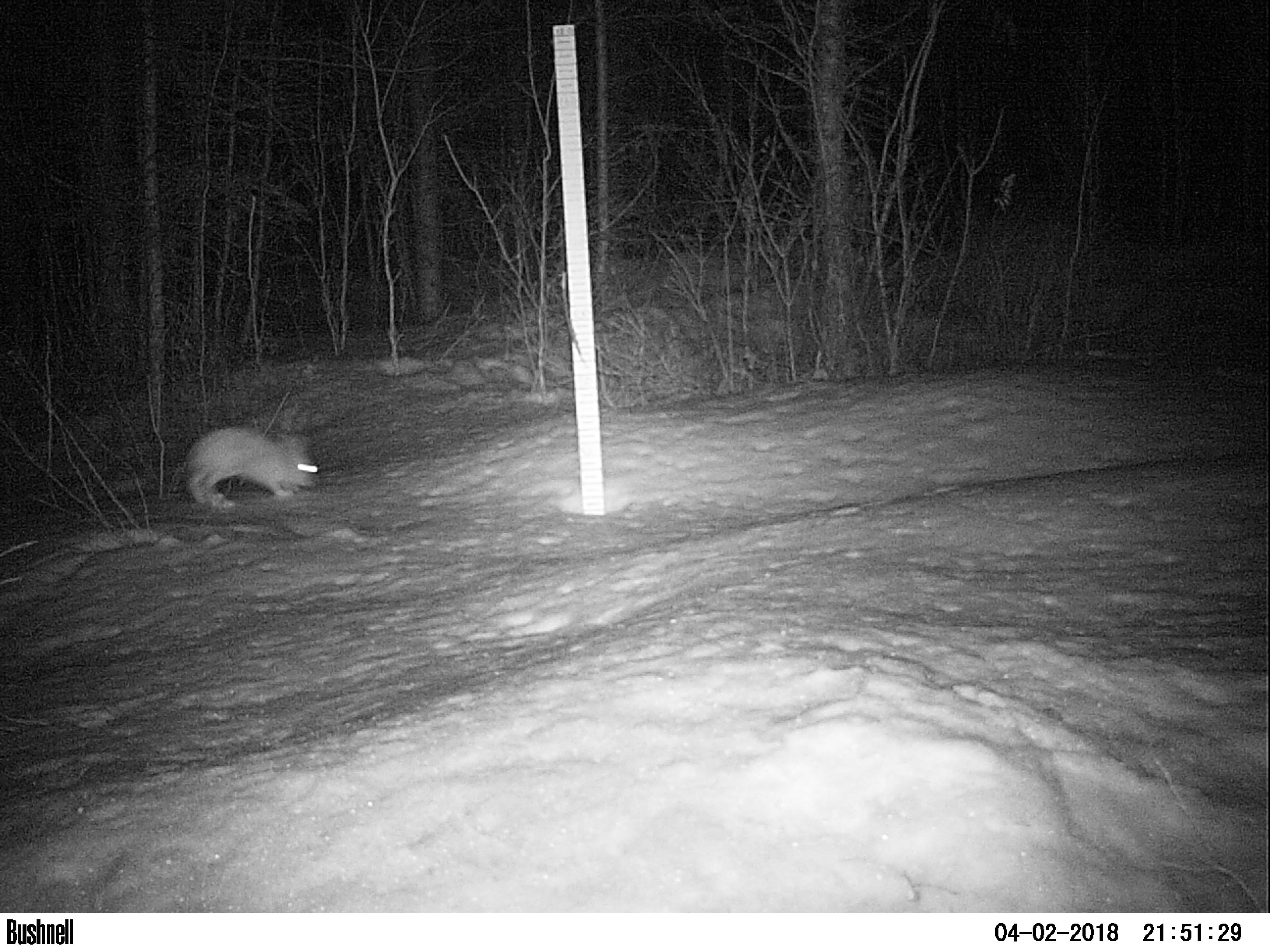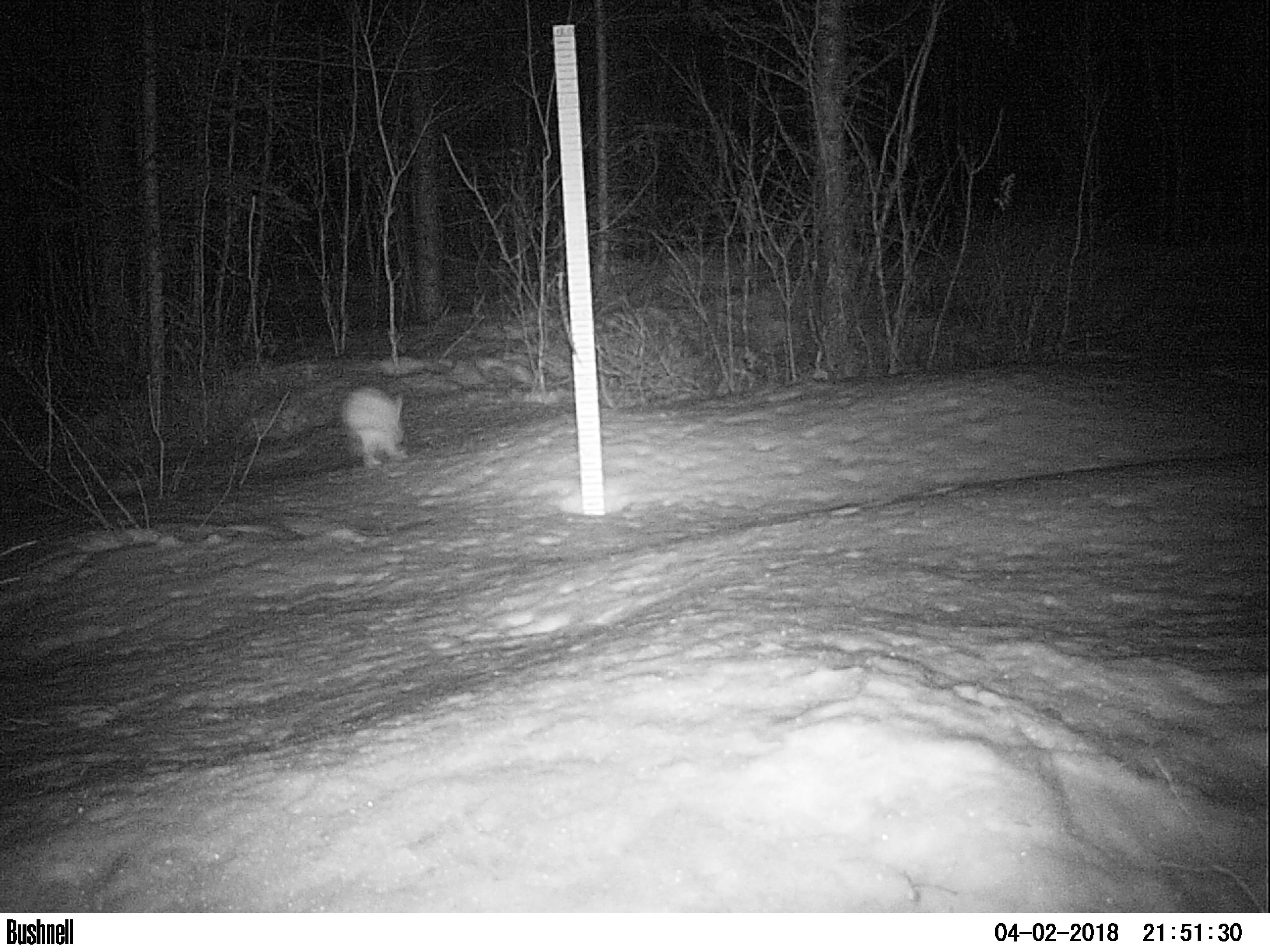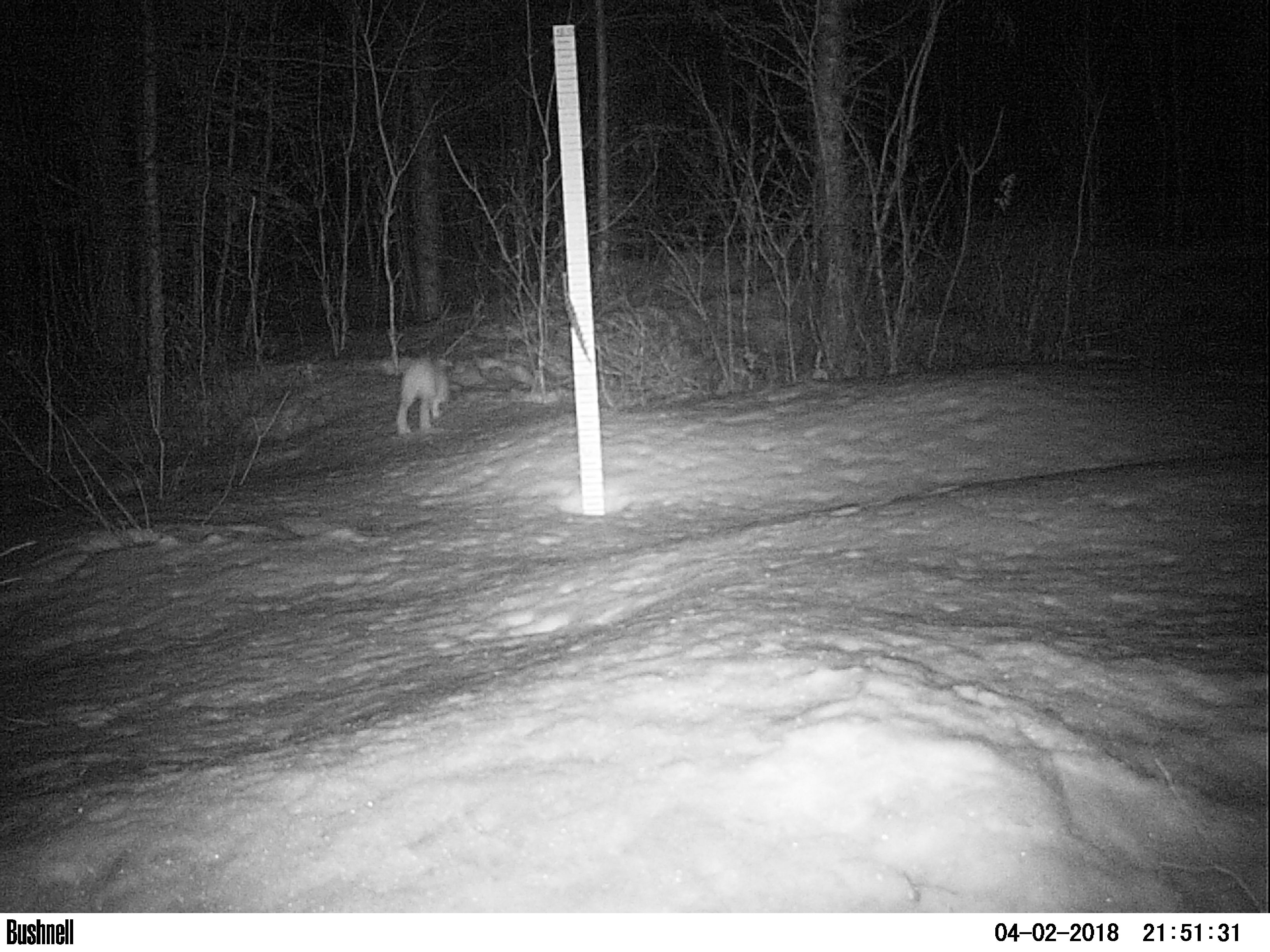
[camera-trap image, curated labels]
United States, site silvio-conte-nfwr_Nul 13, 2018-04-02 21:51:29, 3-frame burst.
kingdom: Animalia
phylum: Chordata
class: Mammalia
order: Lagomorpha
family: Leporidae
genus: Lepus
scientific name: Lepus americanus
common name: snowshoe hare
Snowshoe hare (Lepus americanus).